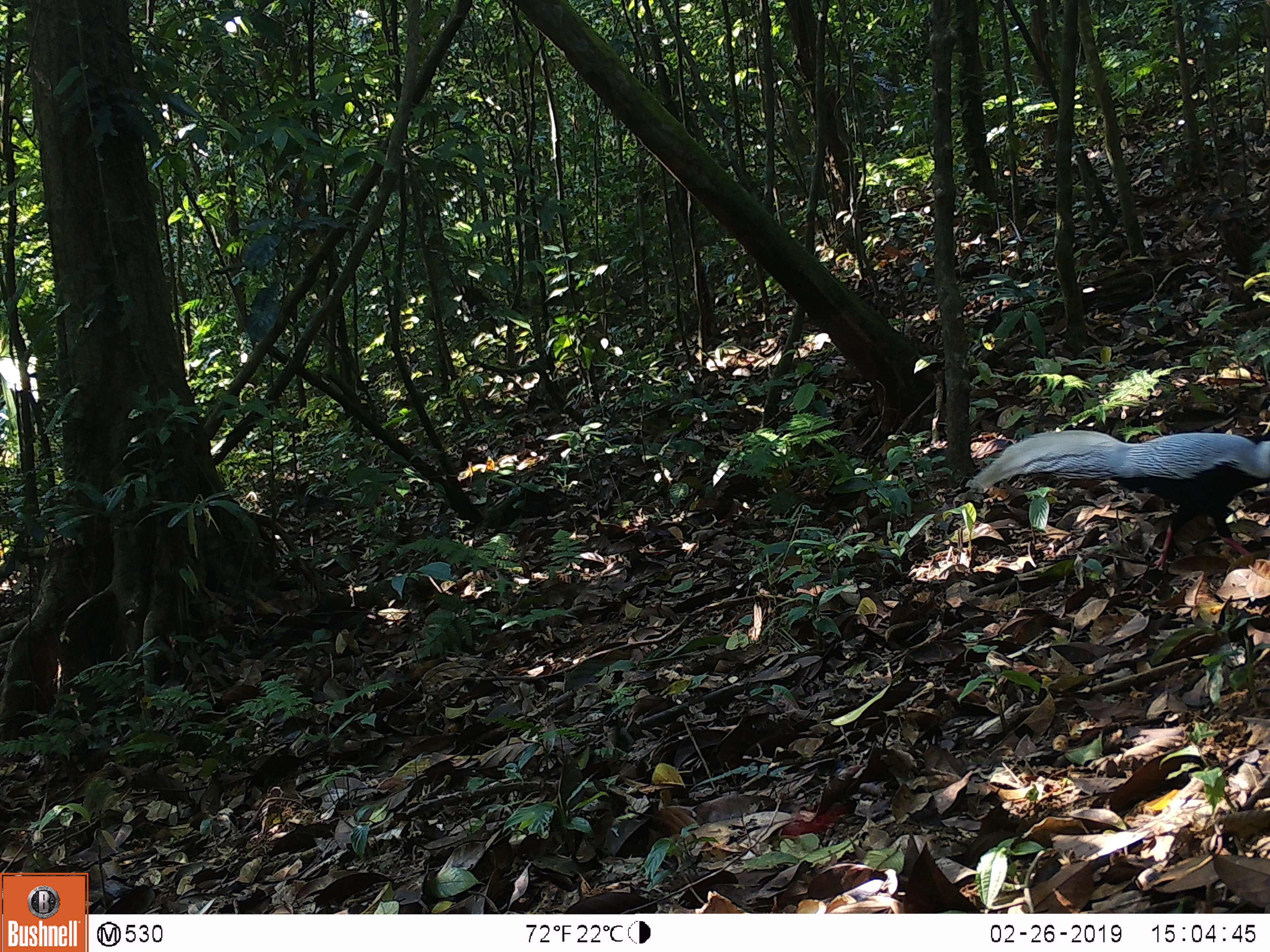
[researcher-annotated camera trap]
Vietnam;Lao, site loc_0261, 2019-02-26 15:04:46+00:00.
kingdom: Animalia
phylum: Chordata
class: Aves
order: Galliformes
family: Phasianidae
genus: Lophura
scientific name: Lophura nycthemera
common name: silver pheasant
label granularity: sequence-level